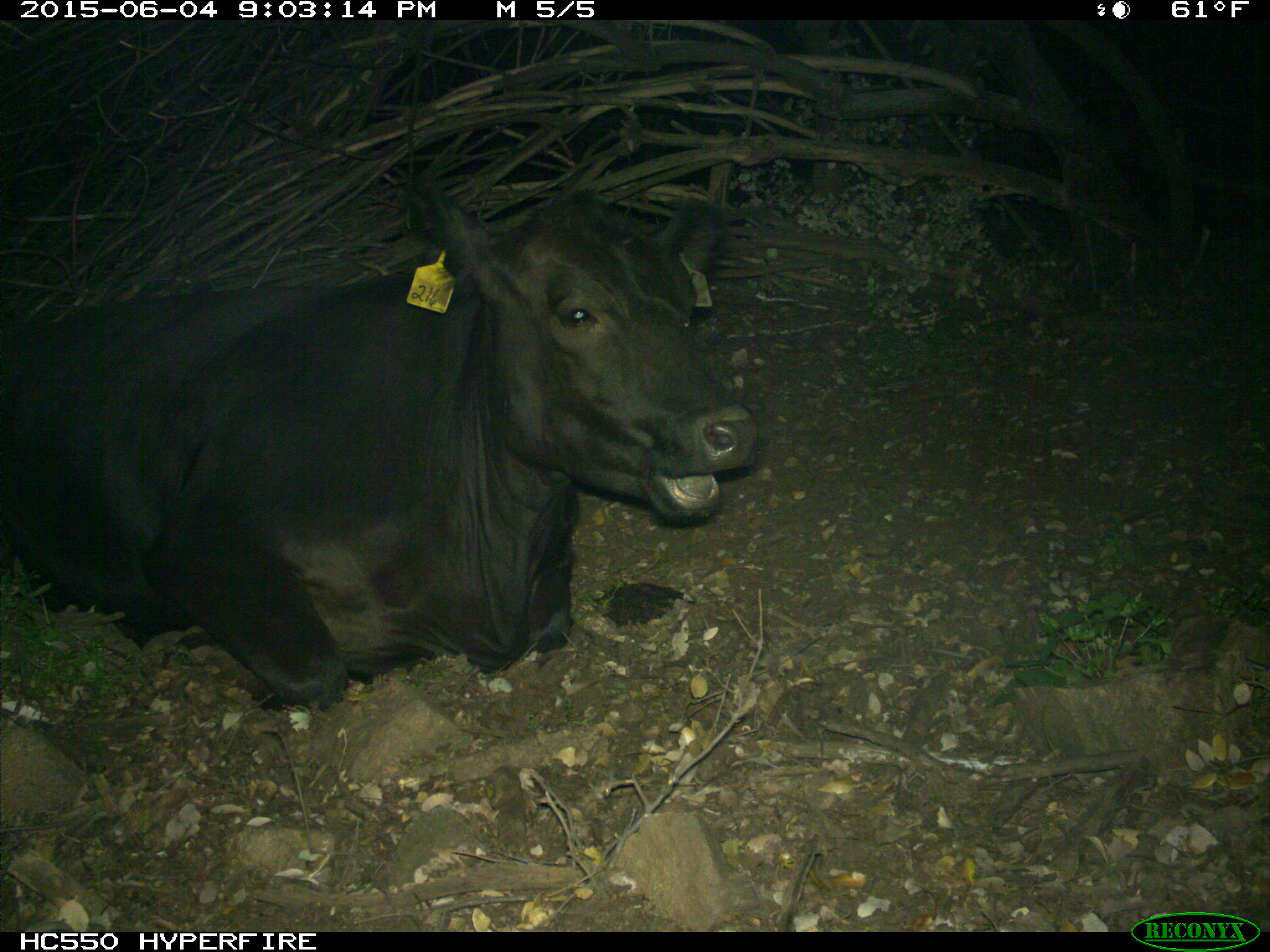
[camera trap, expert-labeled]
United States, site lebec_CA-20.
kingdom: Animalia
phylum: Chordata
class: Mammalia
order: Artiodactyla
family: Bovidae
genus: Bos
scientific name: Bos taurus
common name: domestic cow